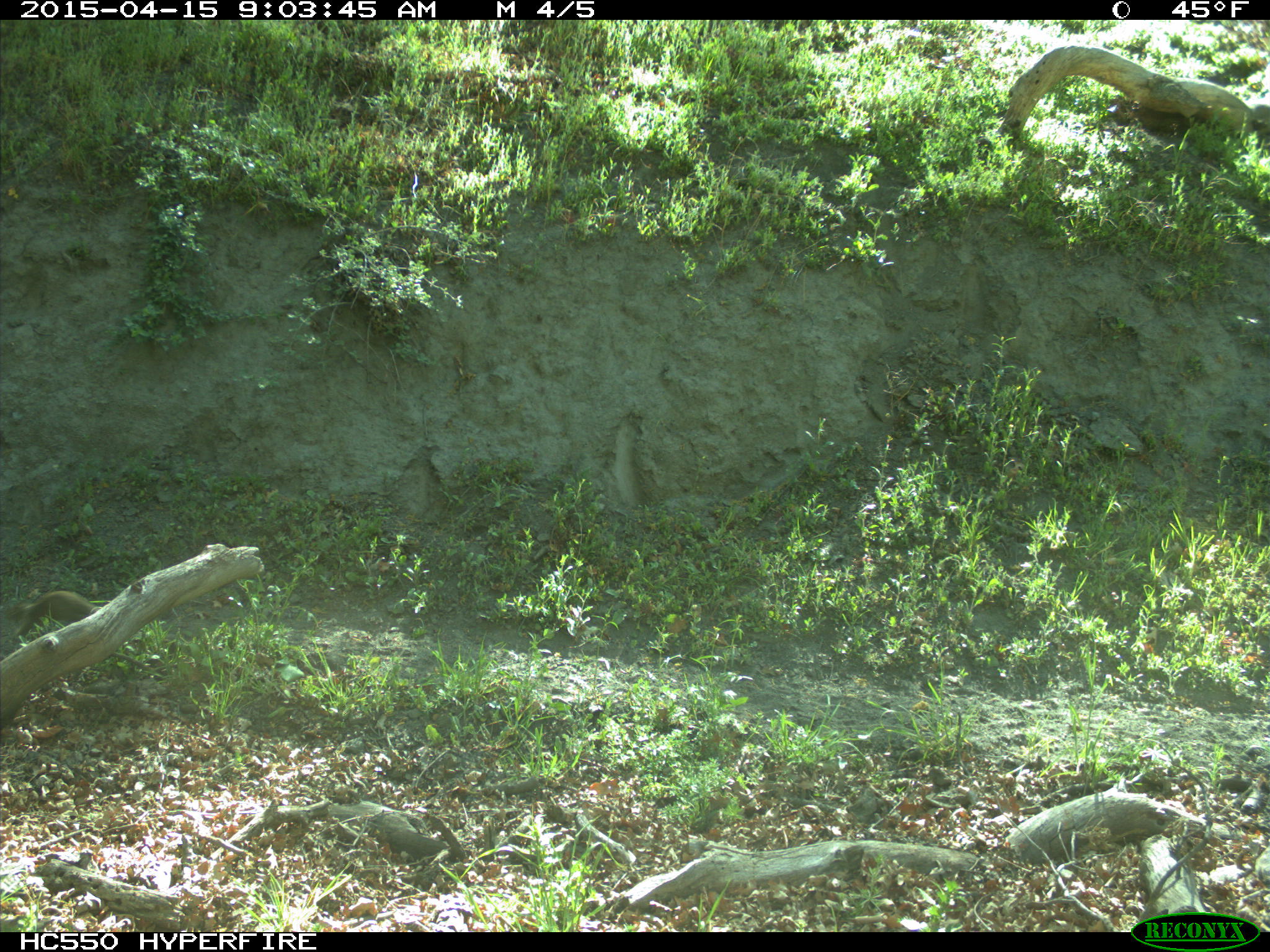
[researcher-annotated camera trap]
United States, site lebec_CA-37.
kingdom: Animalia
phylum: Chordata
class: Mammalia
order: Rodentia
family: Sciuridae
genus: Otospermophilus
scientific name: Otospermophilus beecheyi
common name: california ground squirrel